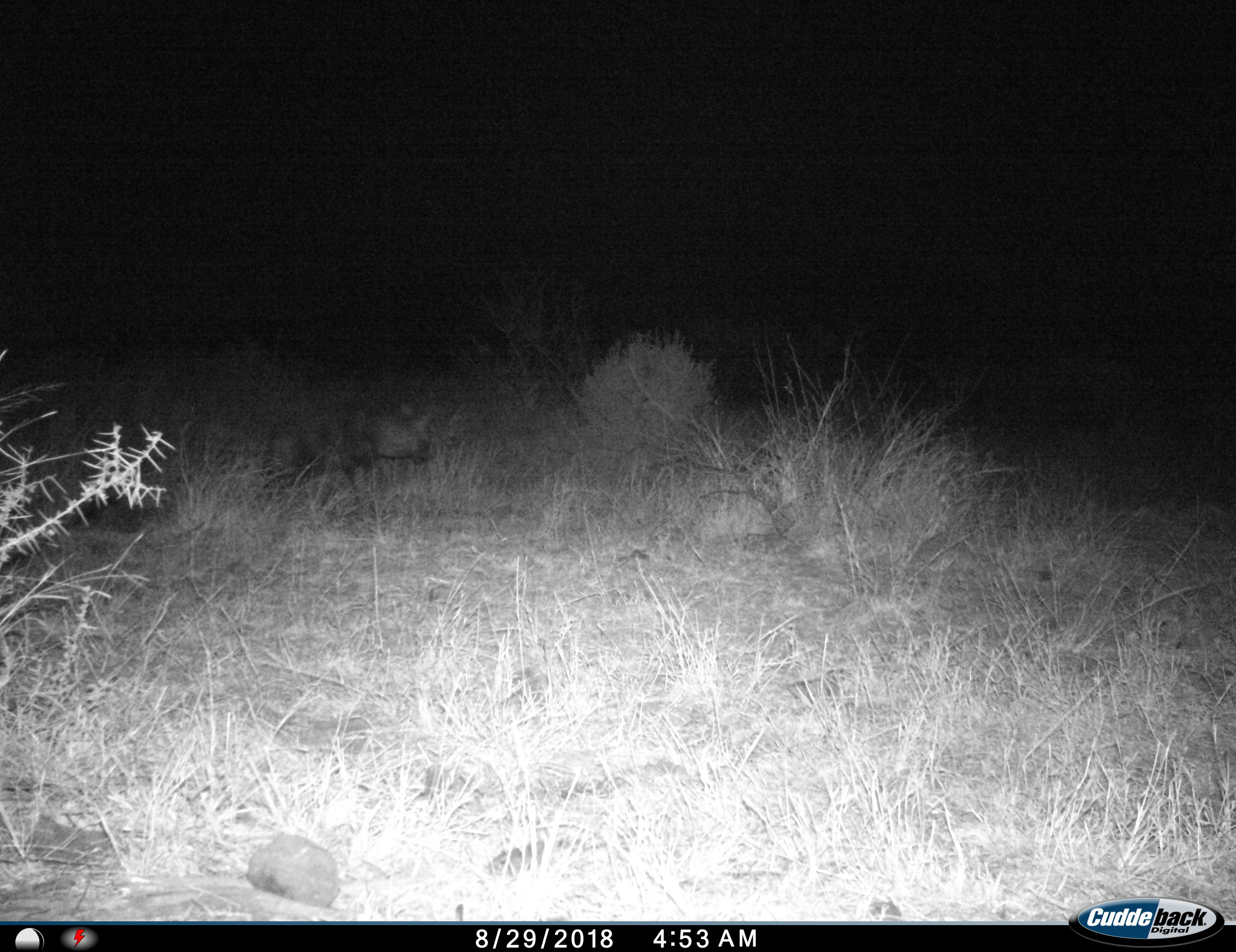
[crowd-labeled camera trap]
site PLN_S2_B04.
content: unidentified animal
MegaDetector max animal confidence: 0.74